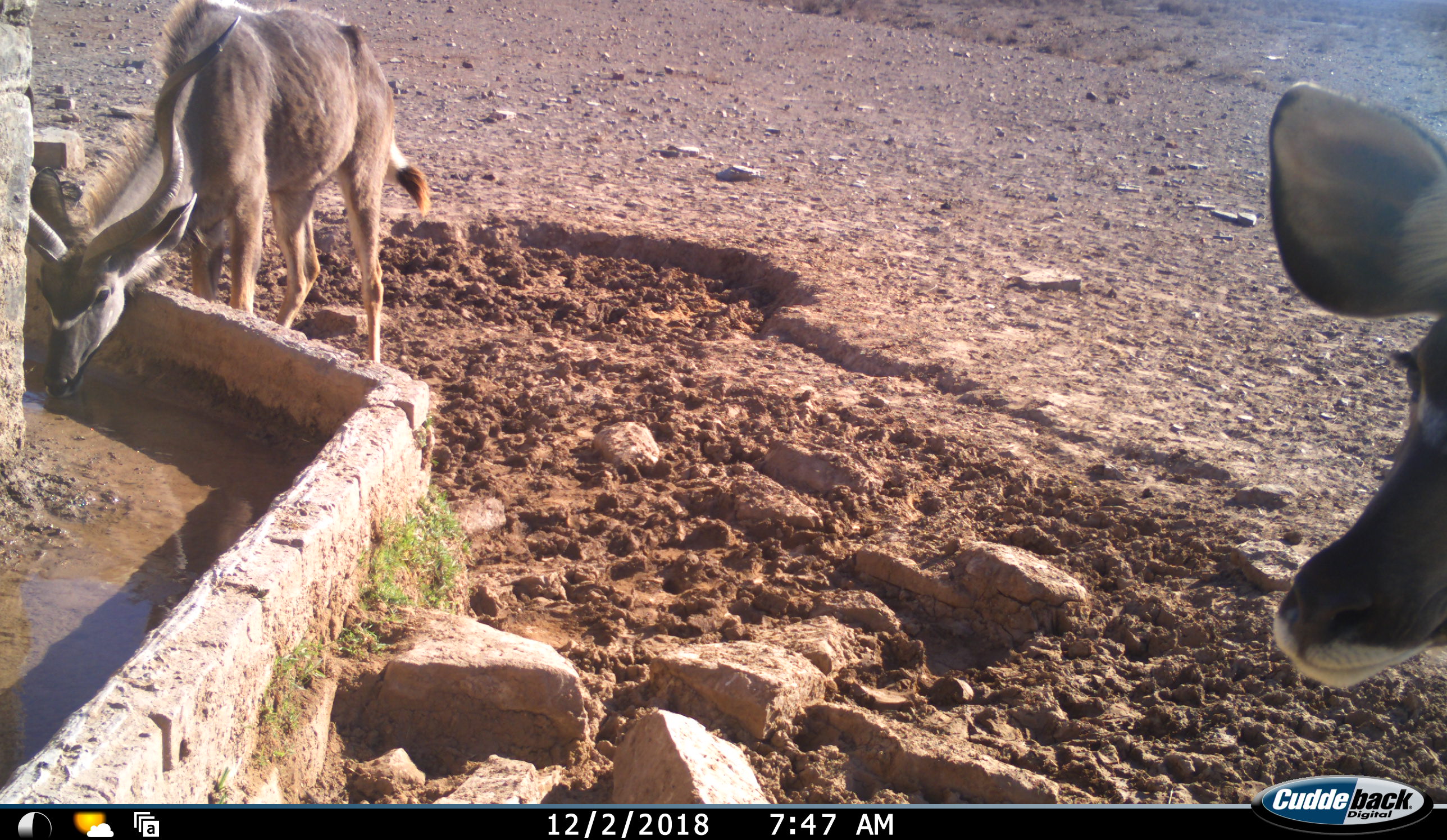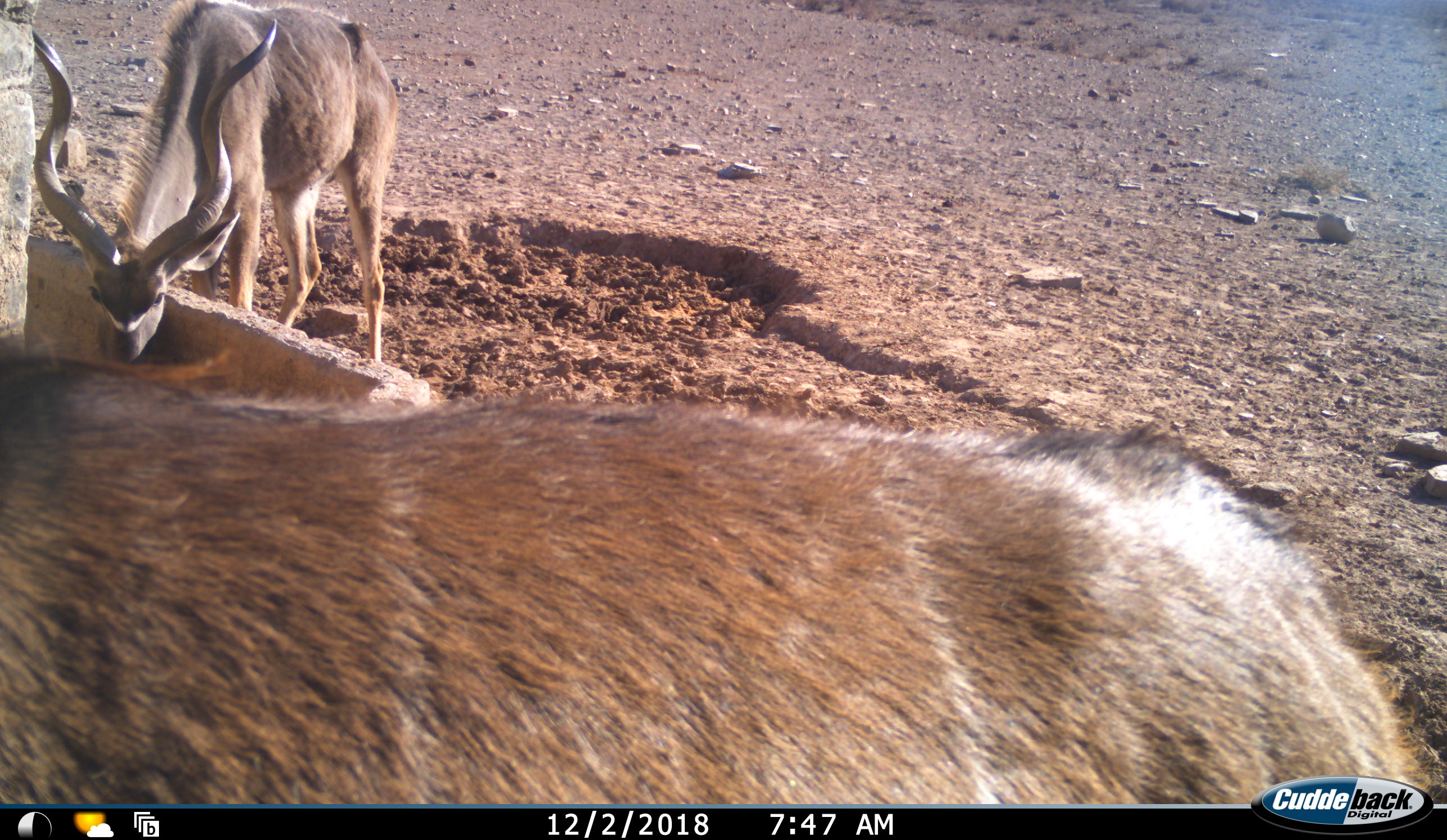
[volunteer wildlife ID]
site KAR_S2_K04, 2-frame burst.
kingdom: Animalia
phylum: Chordata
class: Mammalia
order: Artiodactyla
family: Bovidae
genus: Tragelaphus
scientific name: Tragelaphus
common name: kudu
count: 2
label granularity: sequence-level